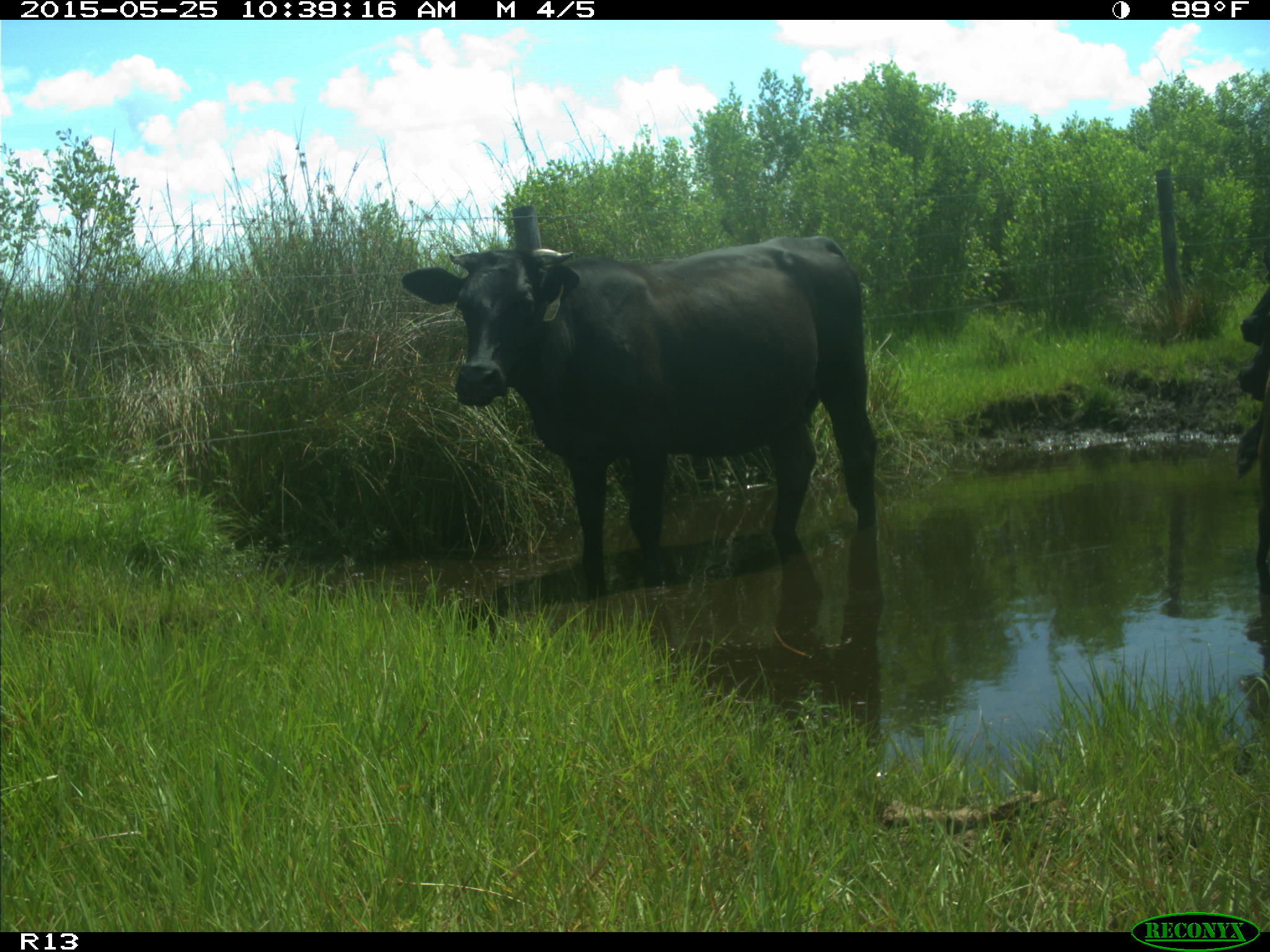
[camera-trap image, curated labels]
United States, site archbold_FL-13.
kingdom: Animalia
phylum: Chordata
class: Mammalia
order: Artiodactyla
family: Bovidae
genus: Bos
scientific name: Bos taurus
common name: domestic cow